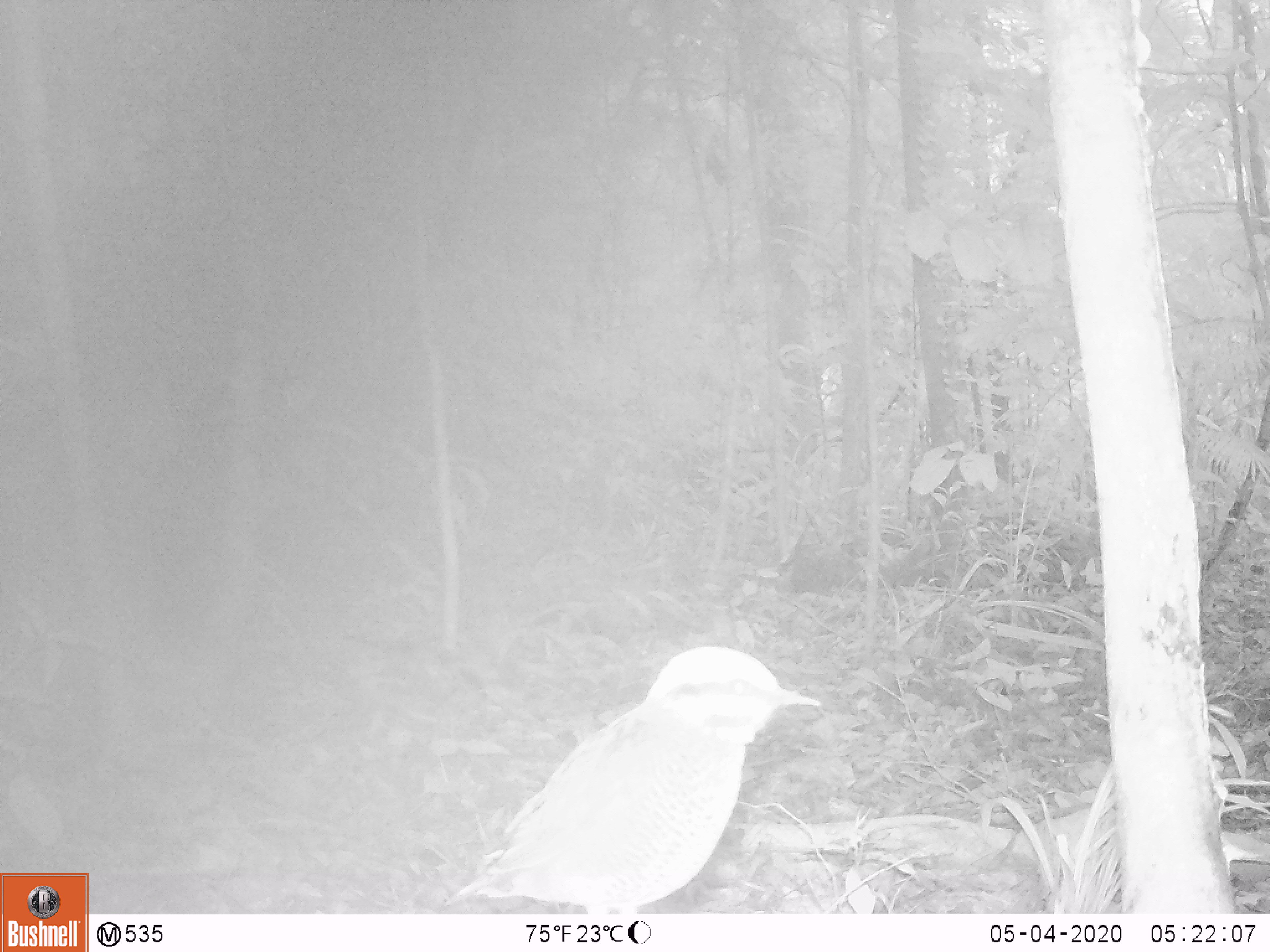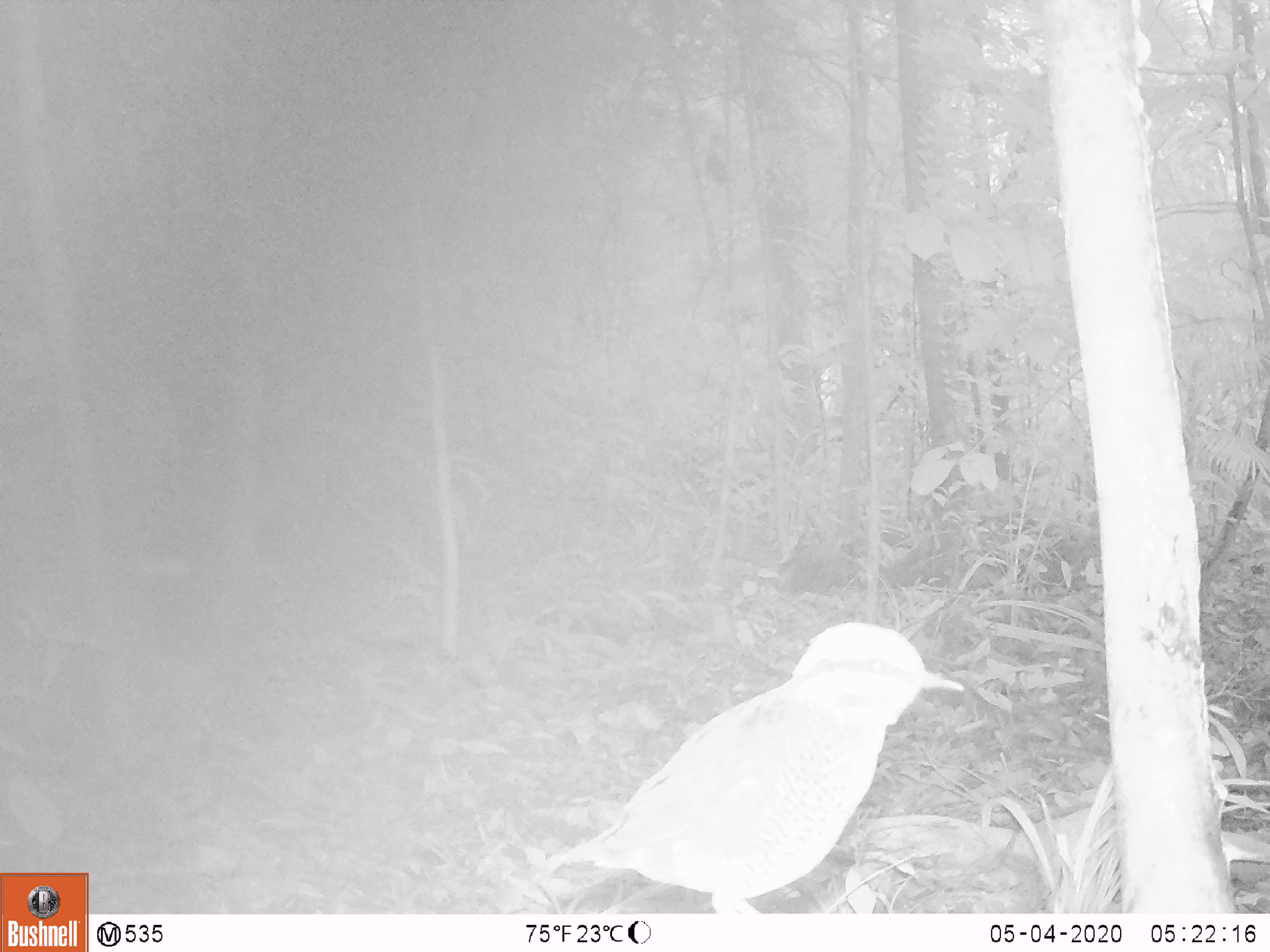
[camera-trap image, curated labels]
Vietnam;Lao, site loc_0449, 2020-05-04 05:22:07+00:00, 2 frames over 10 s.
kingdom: Animalia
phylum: Chordata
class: Aves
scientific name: Aves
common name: bird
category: unidentified bird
Unidentified bird (bird) (Aves). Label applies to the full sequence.